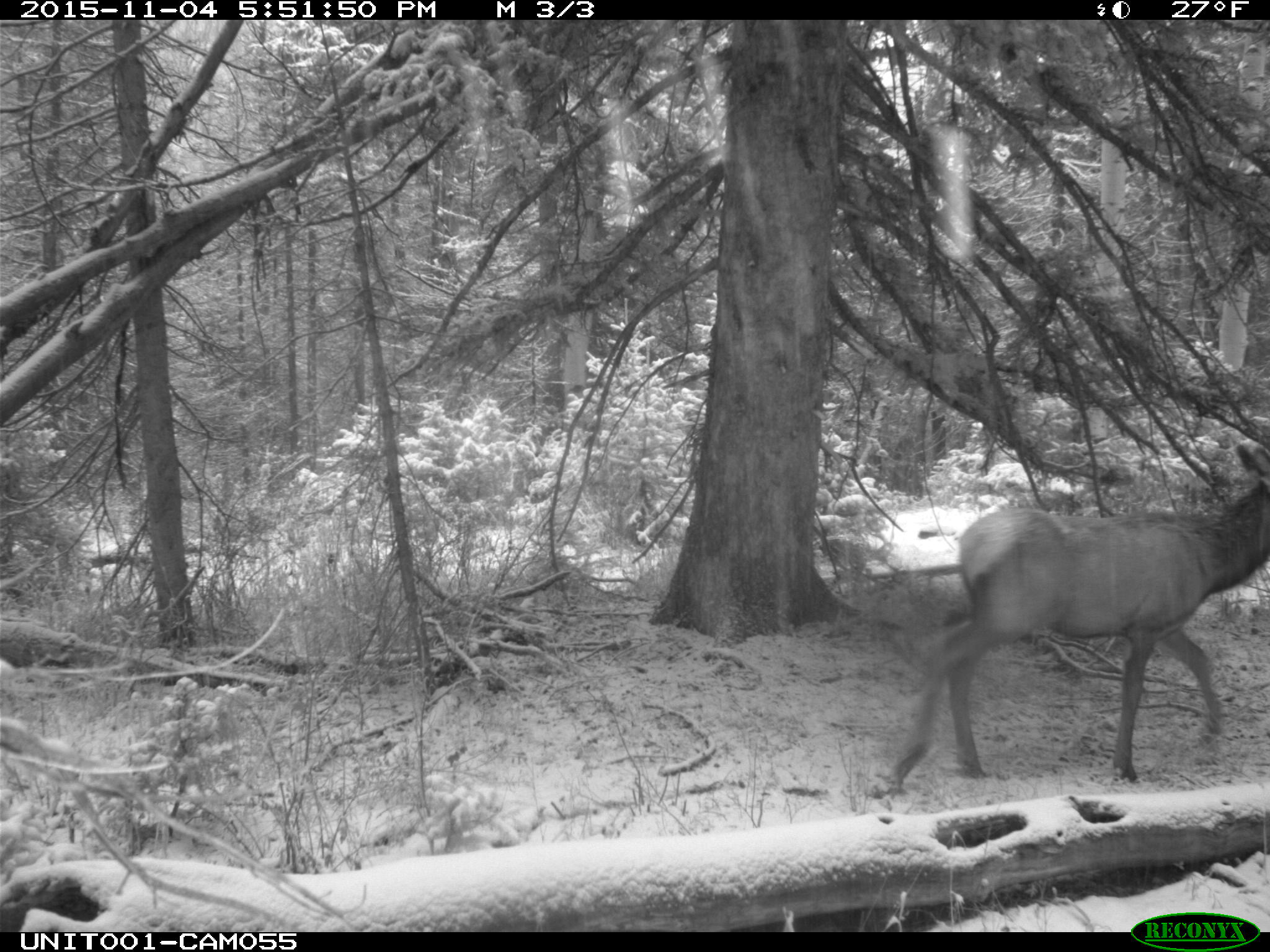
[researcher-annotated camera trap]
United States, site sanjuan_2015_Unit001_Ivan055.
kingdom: Animalia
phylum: Chordata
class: Mammalia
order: Artiodactyla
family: Cervidae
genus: Cervus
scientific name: Cervus elaphus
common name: red deer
Cervus elaphus (red deer).